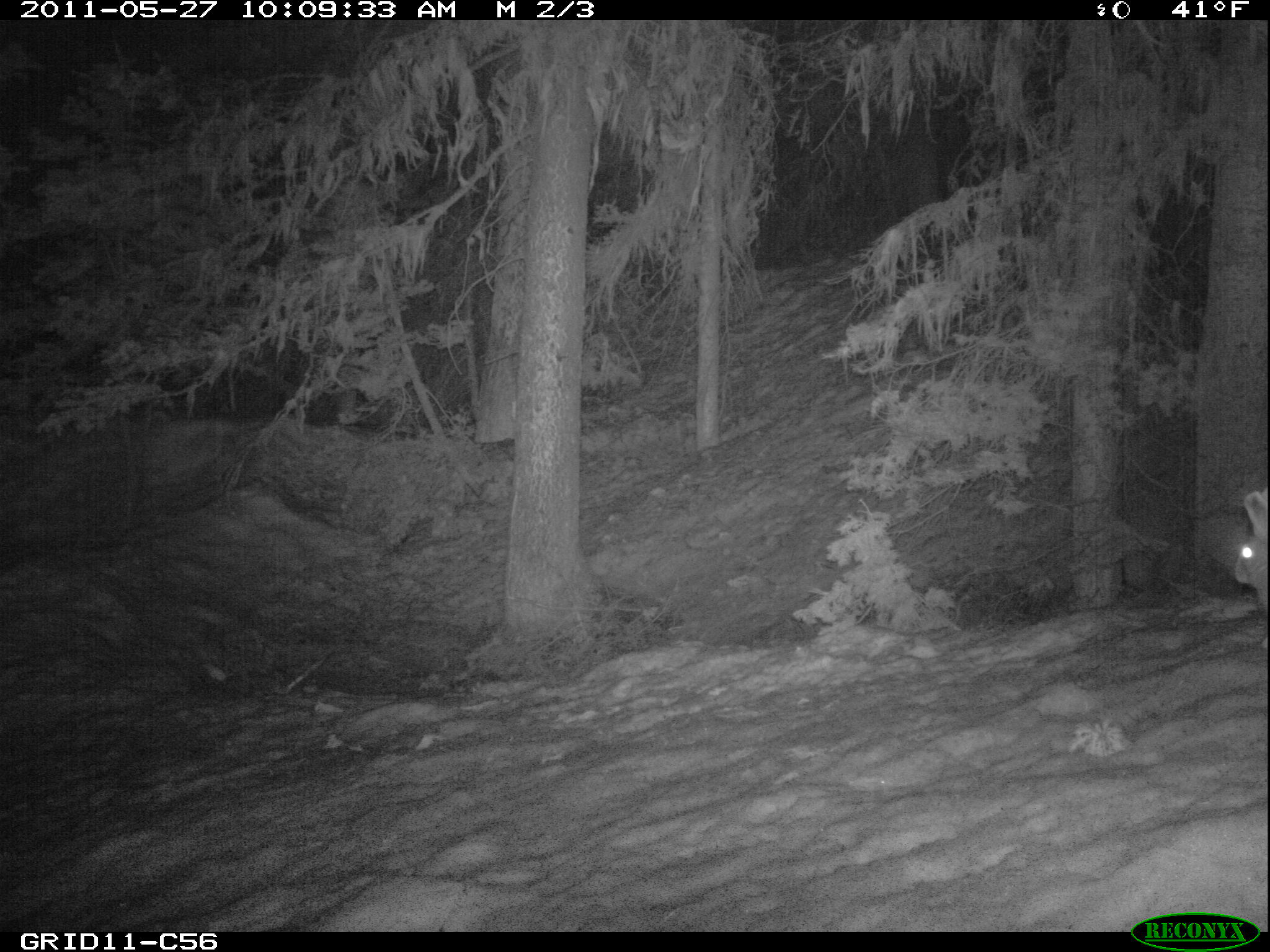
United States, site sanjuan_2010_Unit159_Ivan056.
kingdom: Animalia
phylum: Chordata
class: Mammalia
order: Lagomorpha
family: Leporidae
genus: Lepus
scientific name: Lepus americanus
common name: snowshoe hare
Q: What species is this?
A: Lepus americanus (snowshoe hare).